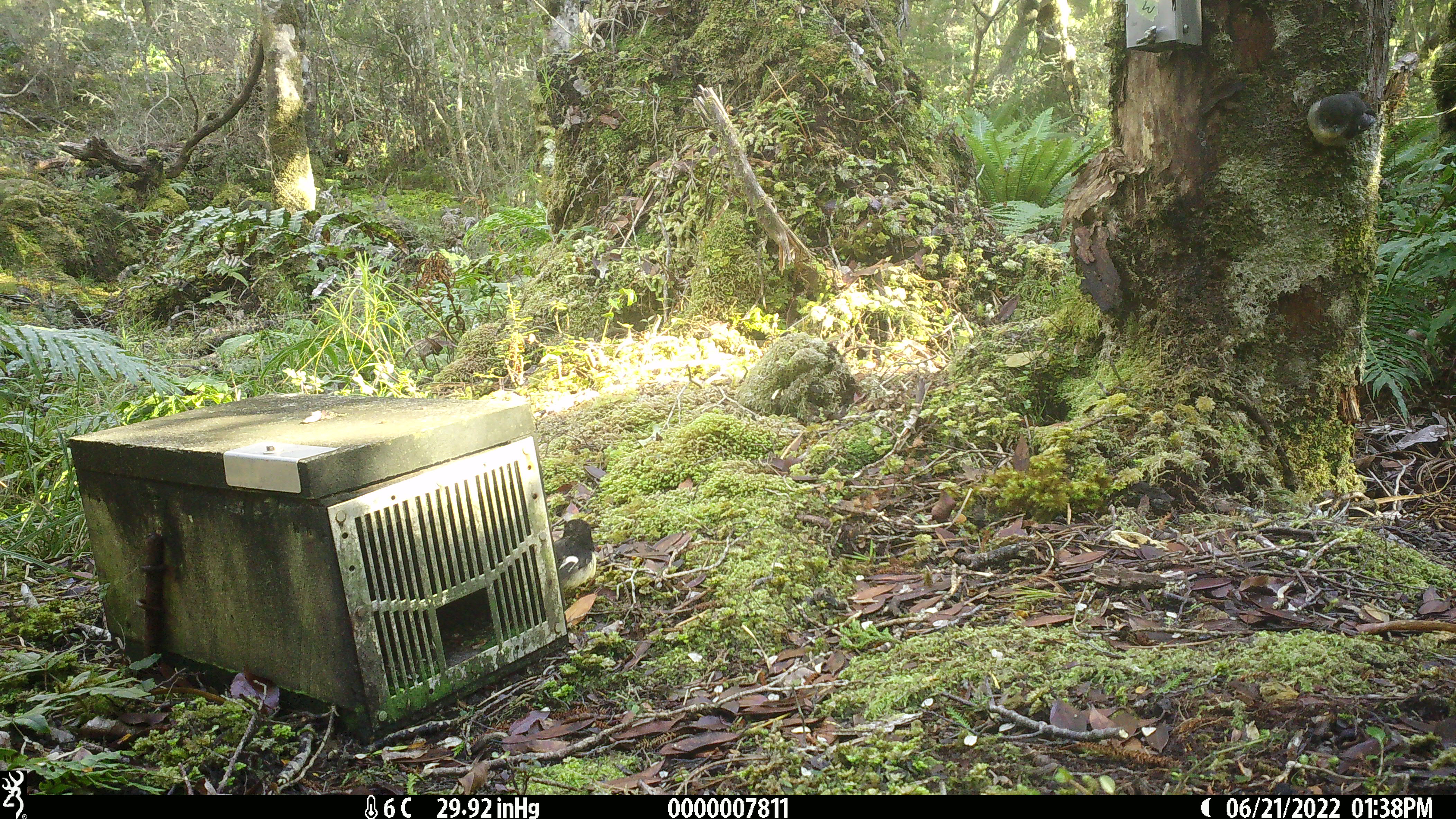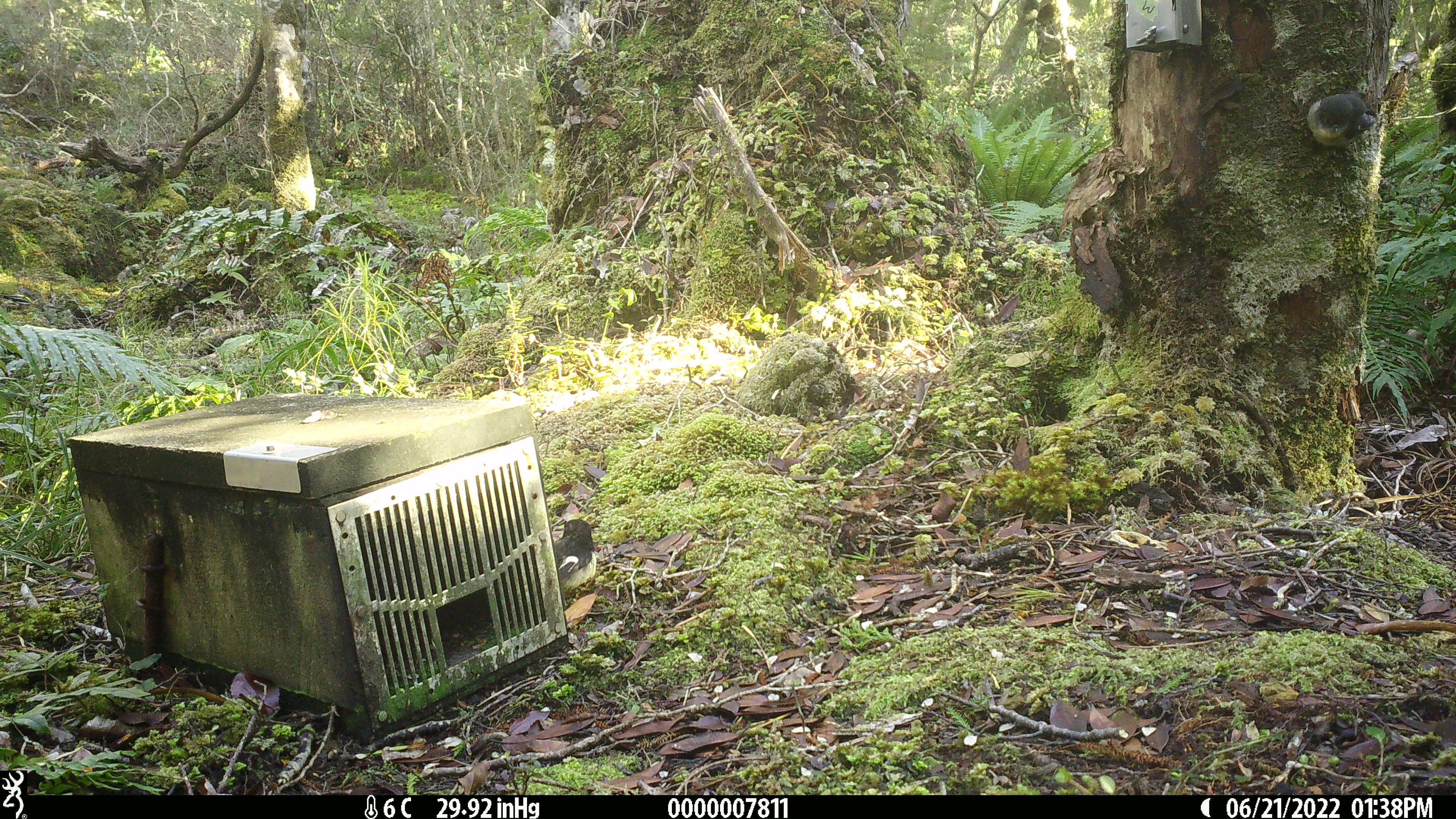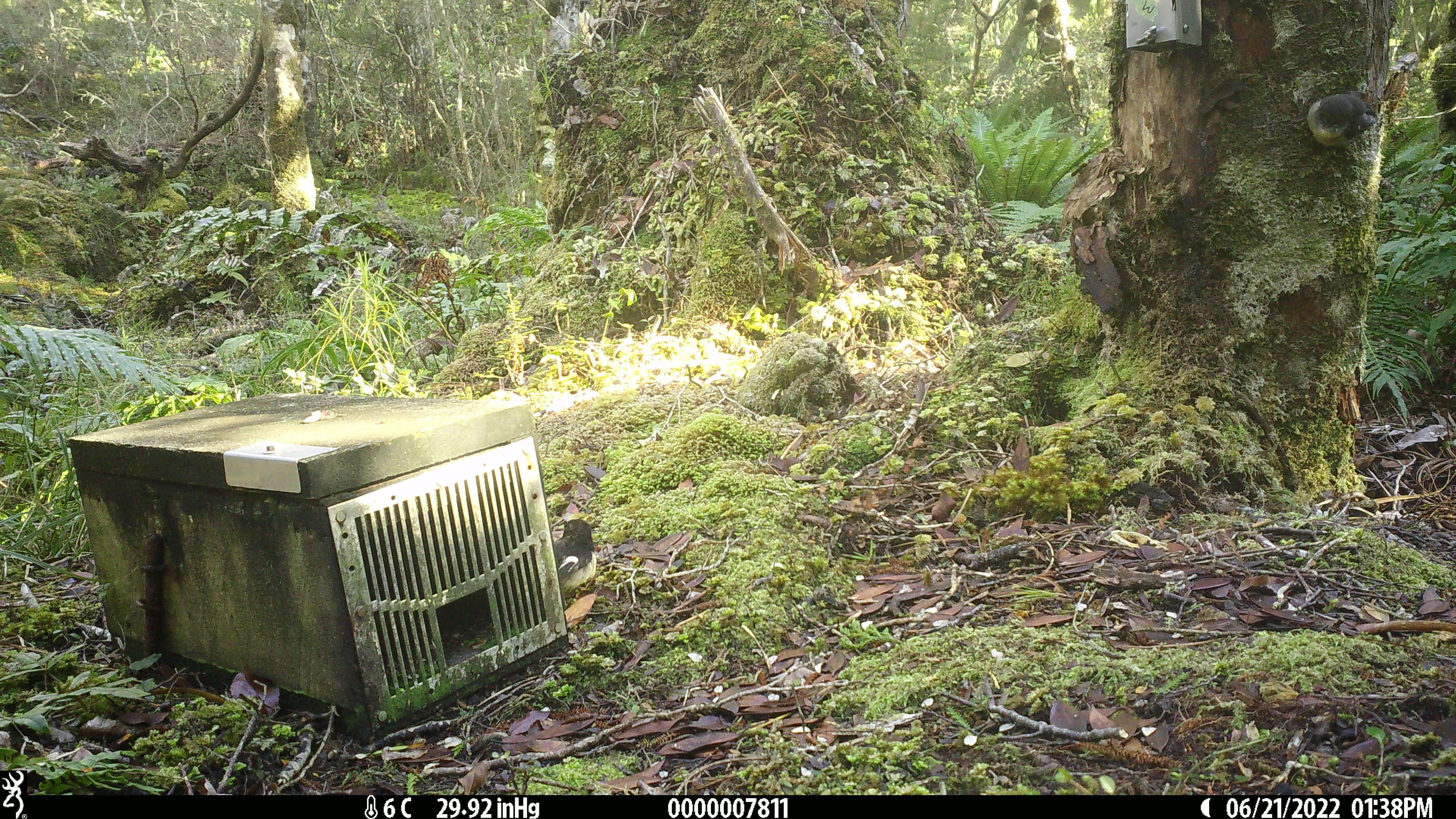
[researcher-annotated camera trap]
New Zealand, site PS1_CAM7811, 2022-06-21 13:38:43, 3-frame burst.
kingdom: Animalia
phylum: Chordata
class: Aves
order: Passeriformes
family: Petroicidae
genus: Petroica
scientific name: Petroica macrocephala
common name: tomtit